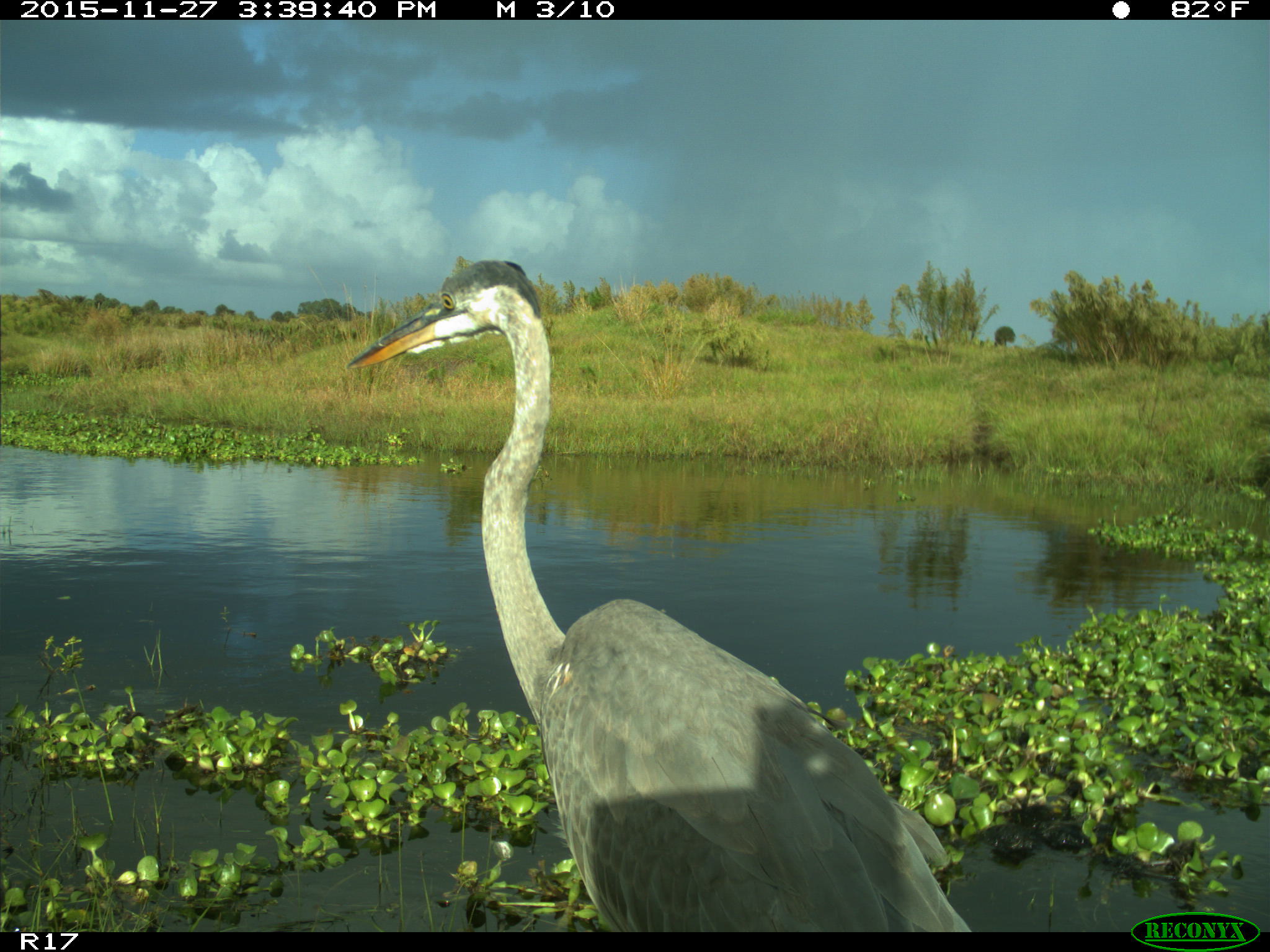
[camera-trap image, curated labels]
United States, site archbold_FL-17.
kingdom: Animalia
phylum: Chordata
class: Aves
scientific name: Aves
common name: birds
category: unidentified bird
Unidentified bird (birds) (Aves).